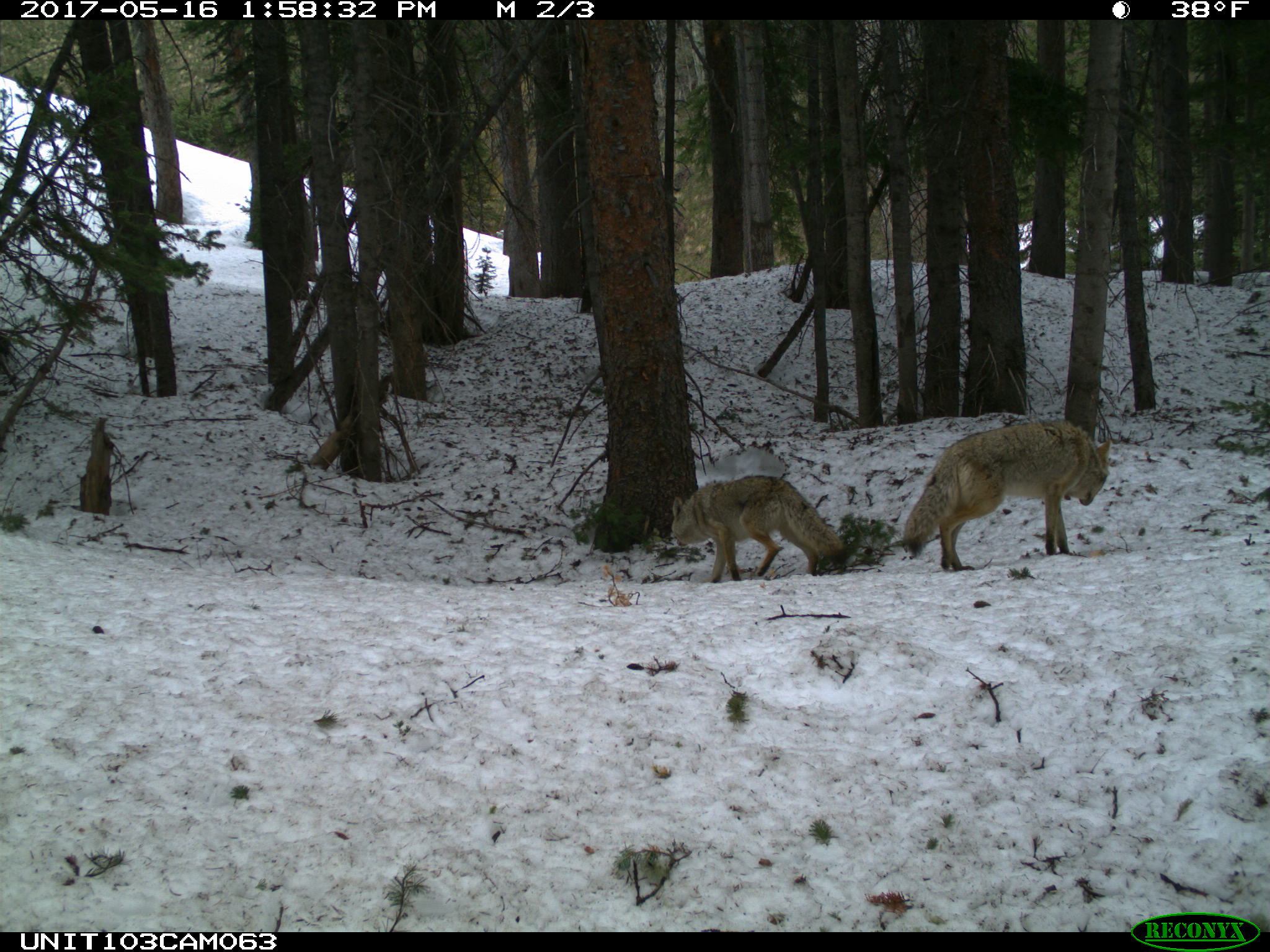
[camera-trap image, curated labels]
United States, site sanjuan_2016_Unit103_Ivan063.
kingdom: Animalia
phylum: Chordata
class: Mammalia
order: Carnivora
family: Canidae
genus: Canis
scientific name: Canis latrans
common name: coyote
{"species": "Canis latrans (coyote)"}